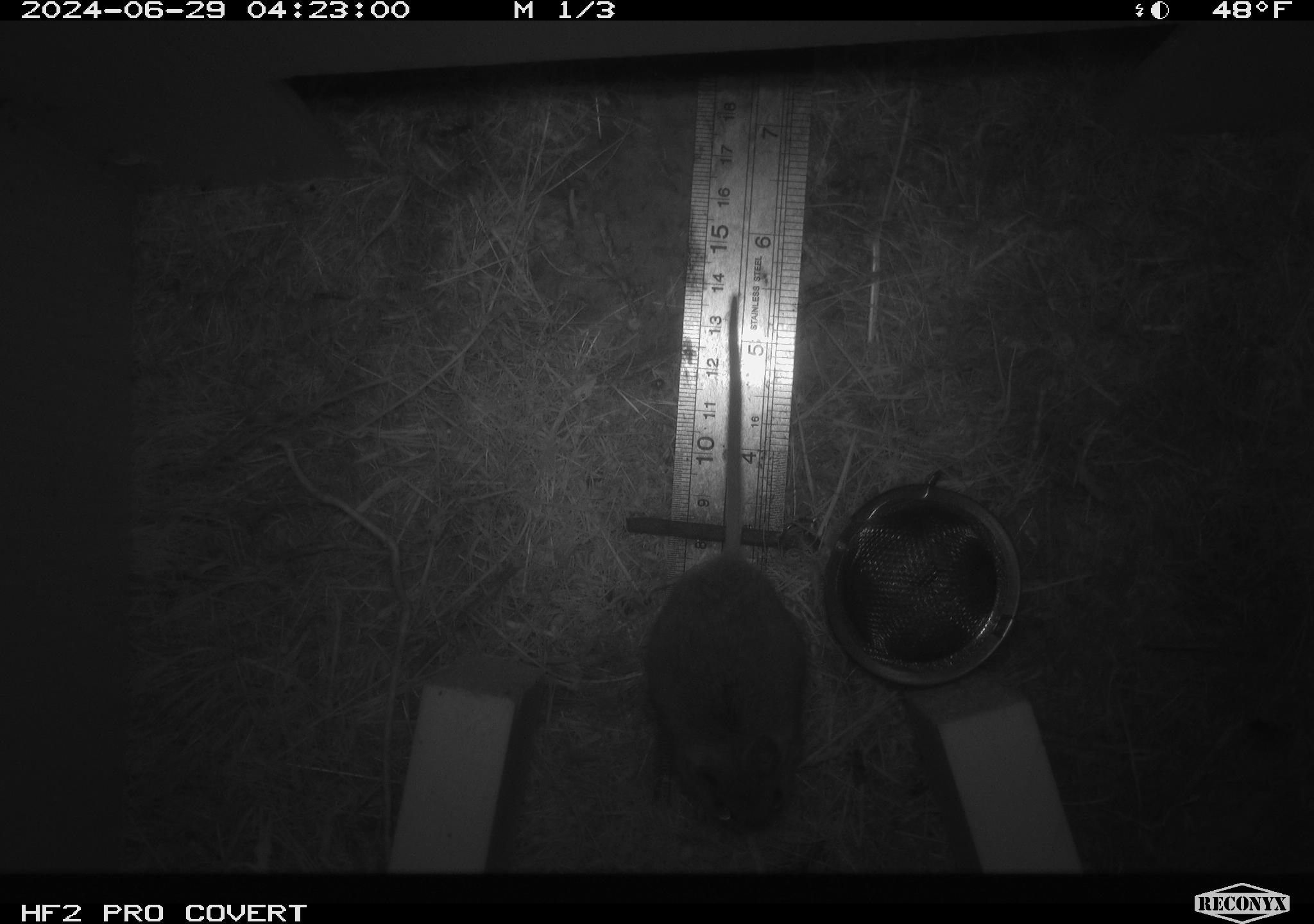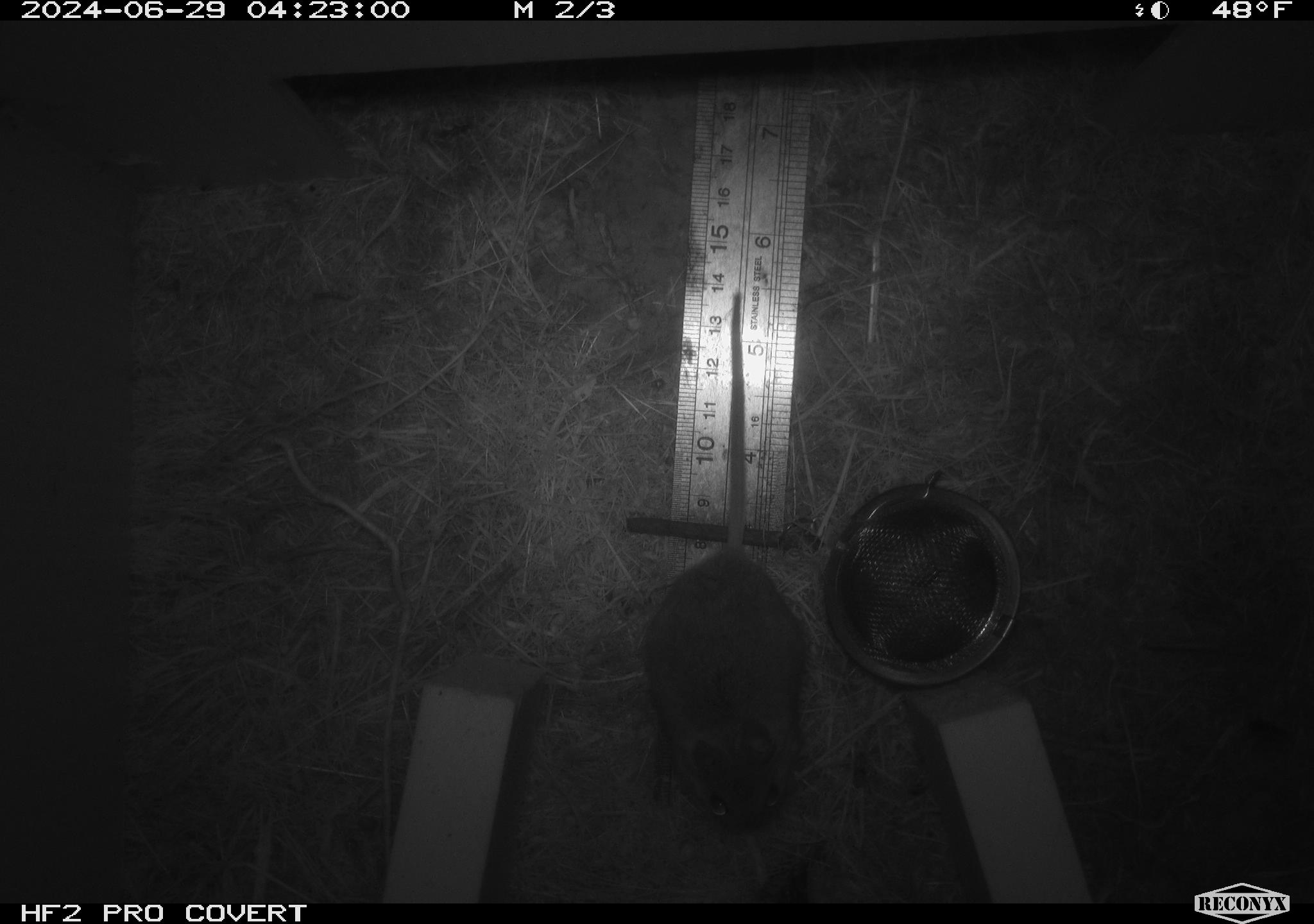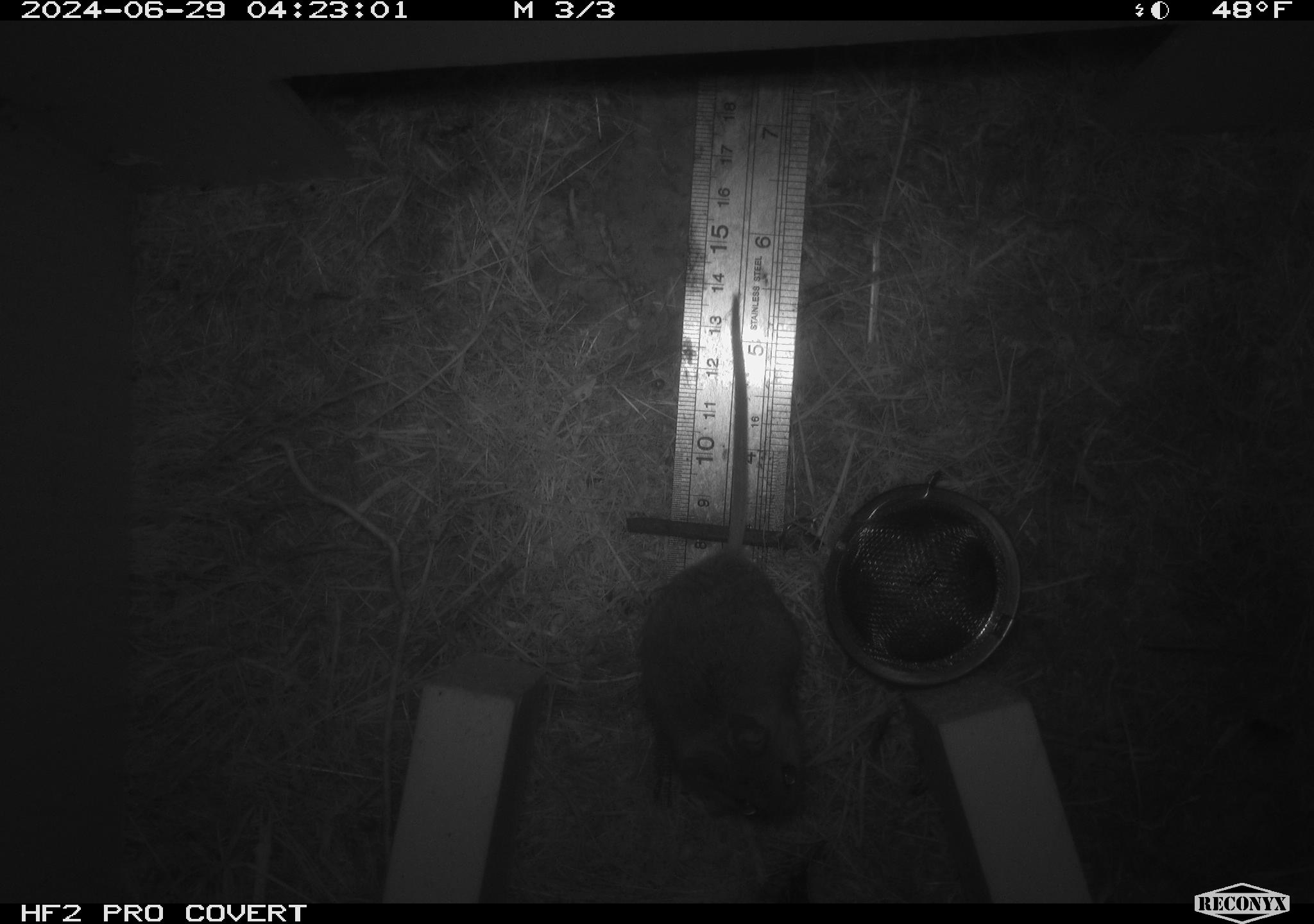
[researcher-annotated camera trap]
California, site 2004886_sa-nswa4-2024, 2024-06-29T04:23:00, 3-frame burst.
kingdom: Animalia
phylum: Chordata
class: Mammalia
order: Rodentia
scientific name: Rodentia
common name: rodent